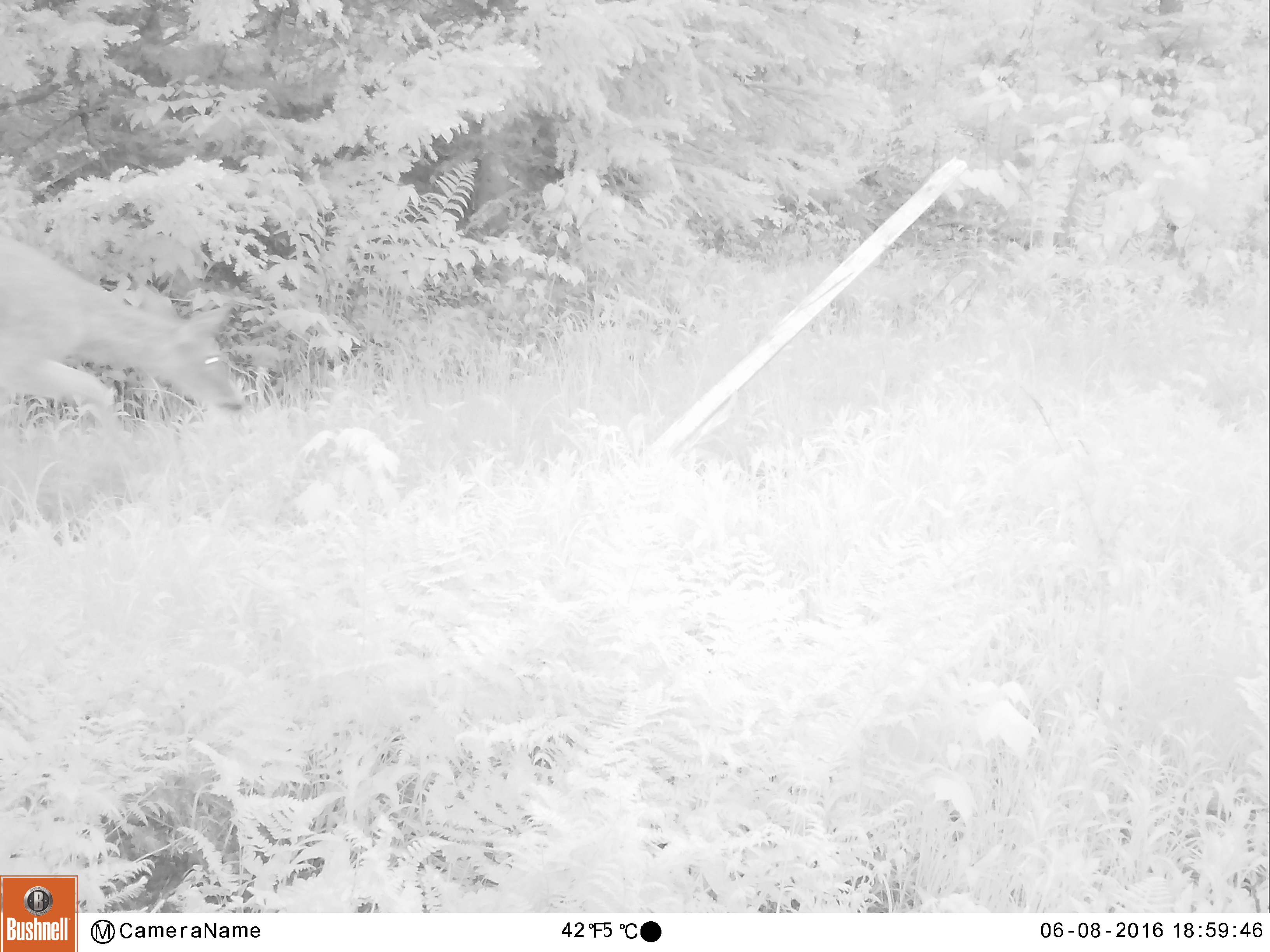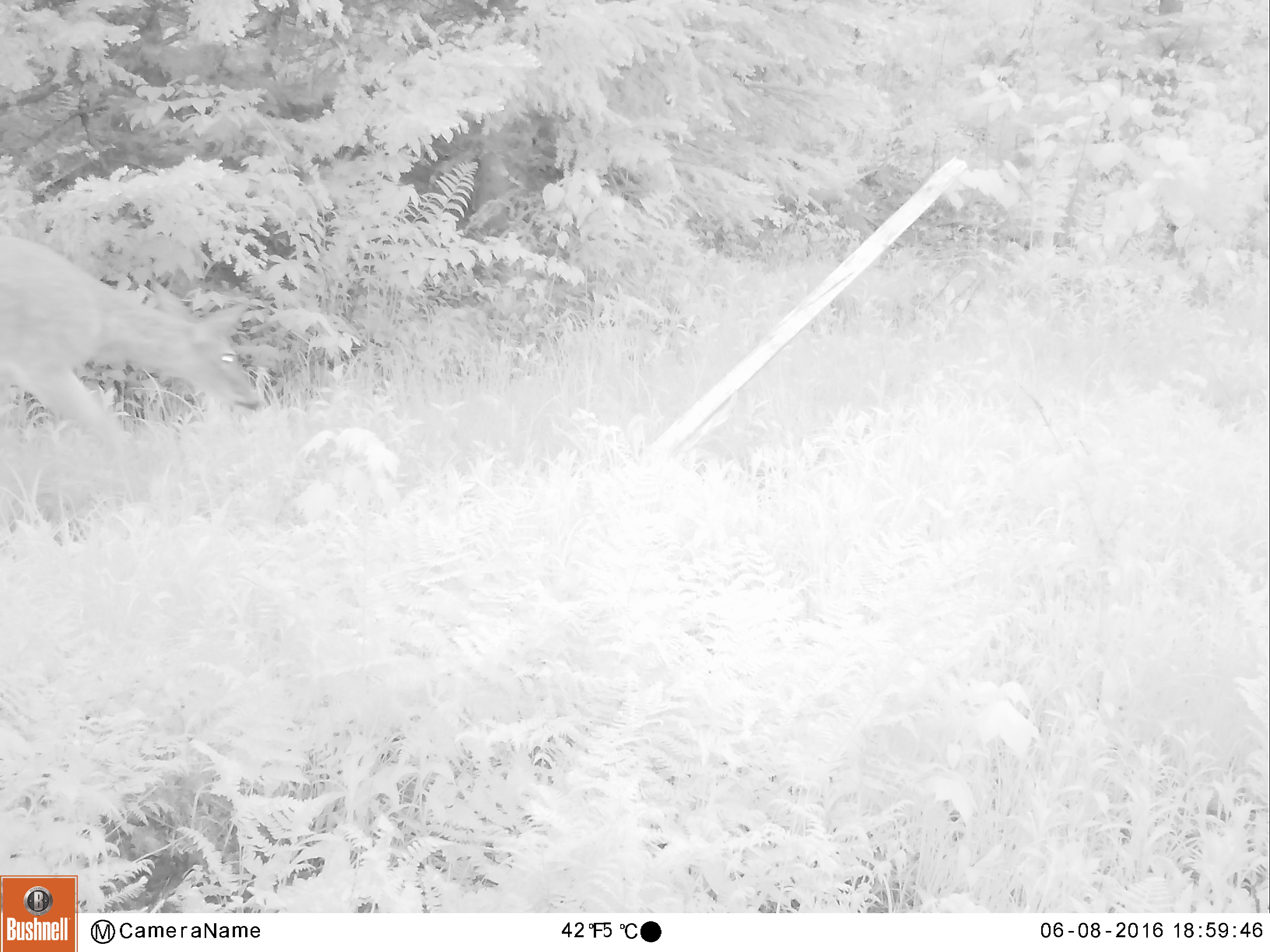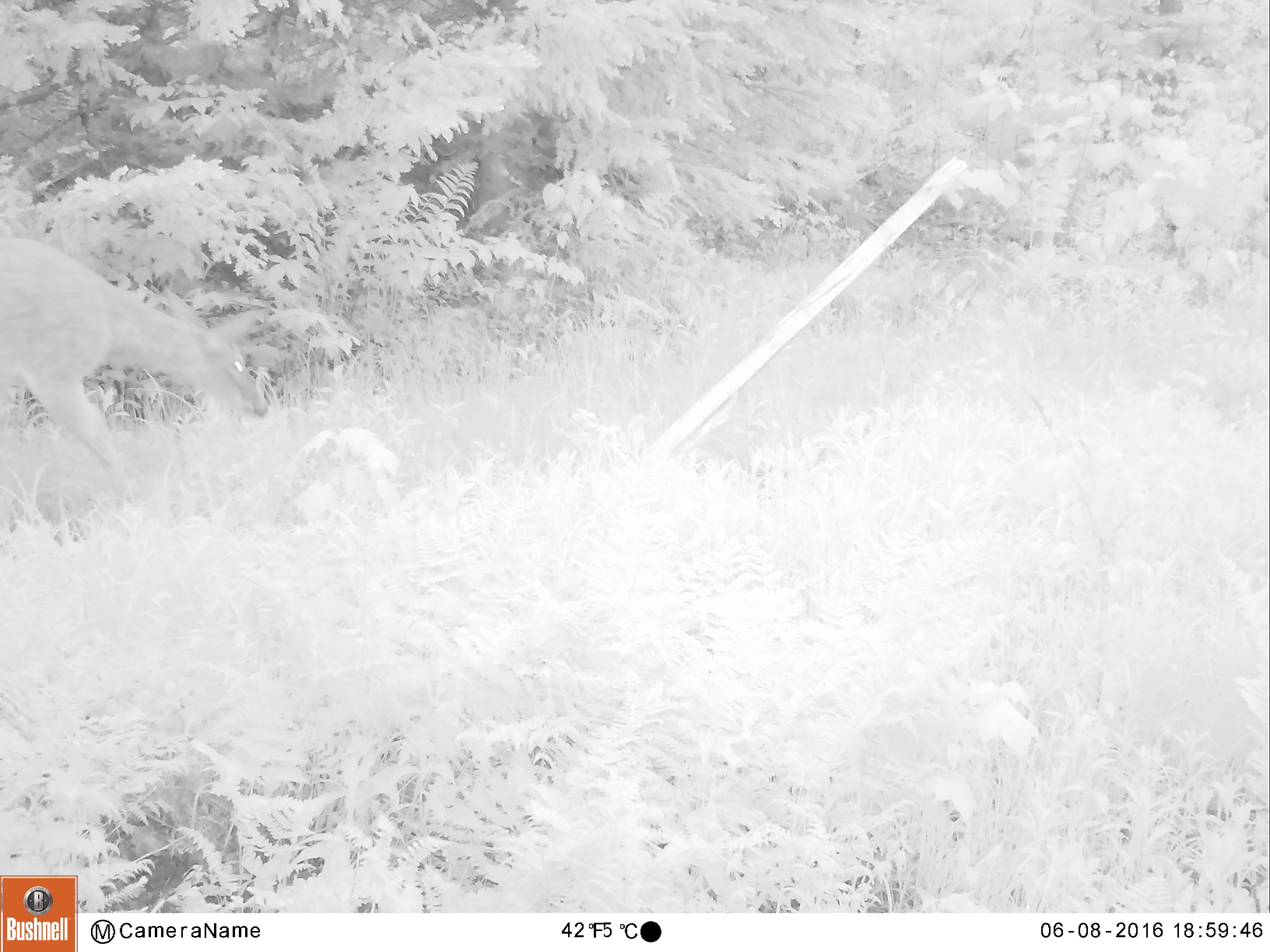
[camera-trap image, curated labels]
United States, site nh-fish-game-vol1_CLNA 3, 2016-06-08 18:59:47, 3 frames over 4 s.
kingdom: Animalia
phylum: Chordata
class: Mammalia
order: Artiodactyla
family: Cervidae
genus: Odocoileus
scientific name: Odocoileus virginianus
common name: white-tailed deer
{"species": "white-tailed deer (Odocoileus virginianus)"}